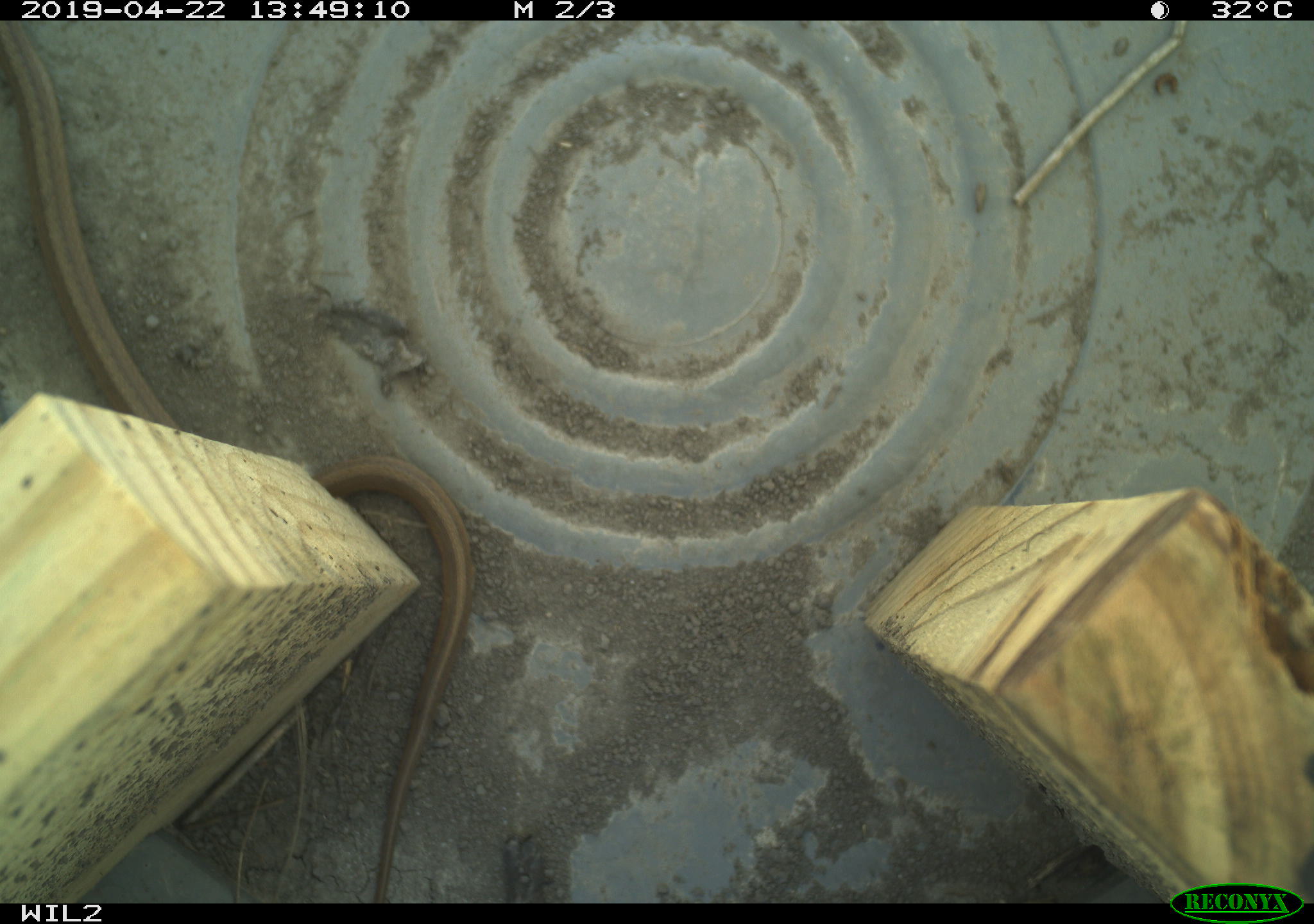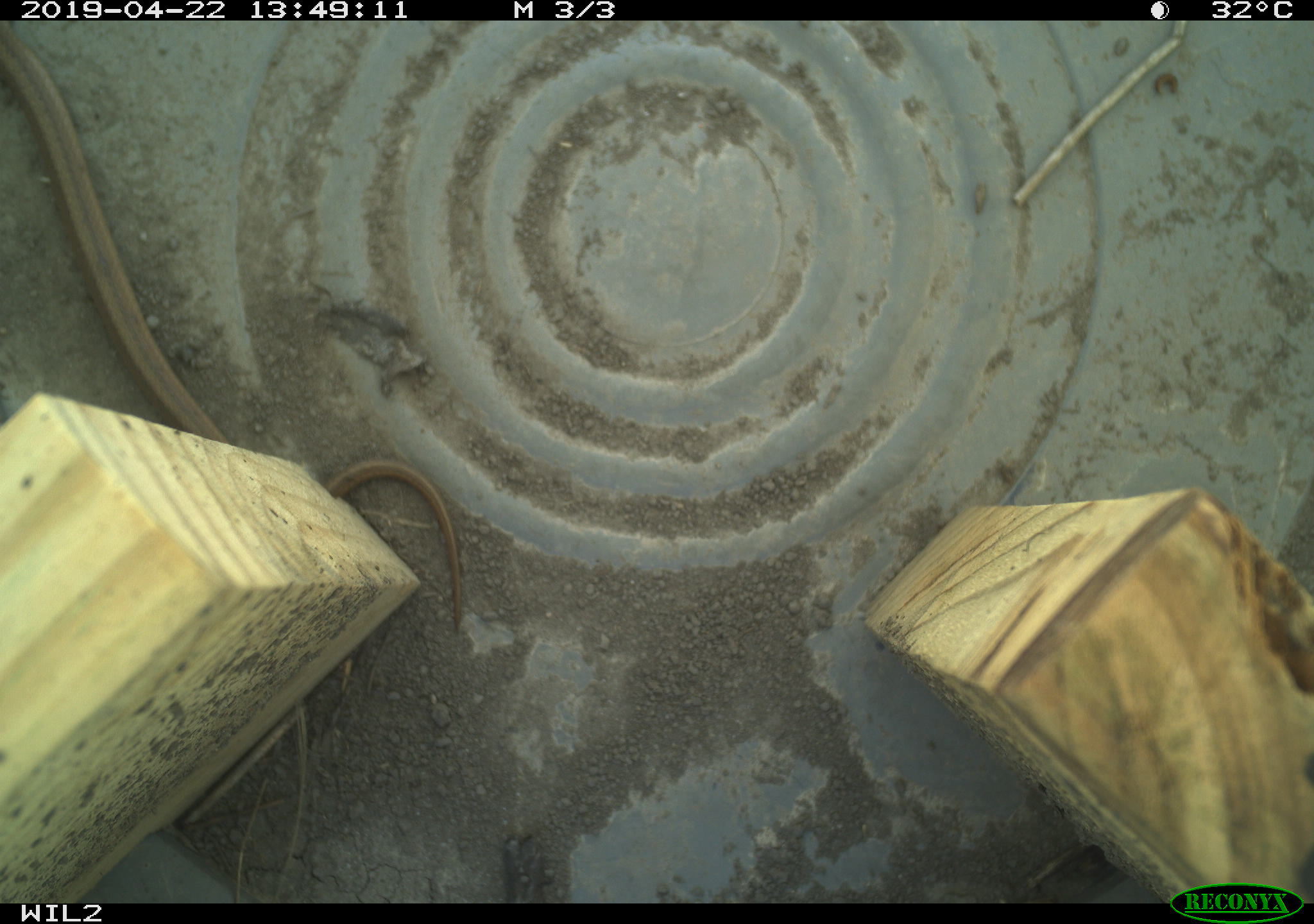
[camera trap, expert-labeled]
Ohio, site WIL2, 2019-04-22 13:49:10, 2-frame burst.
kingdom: Animalia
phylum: Chordata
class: Reptilia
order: Squamata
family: Colubridae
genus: Storeria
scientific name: Storeria dekayi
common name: dekay's brownsnake